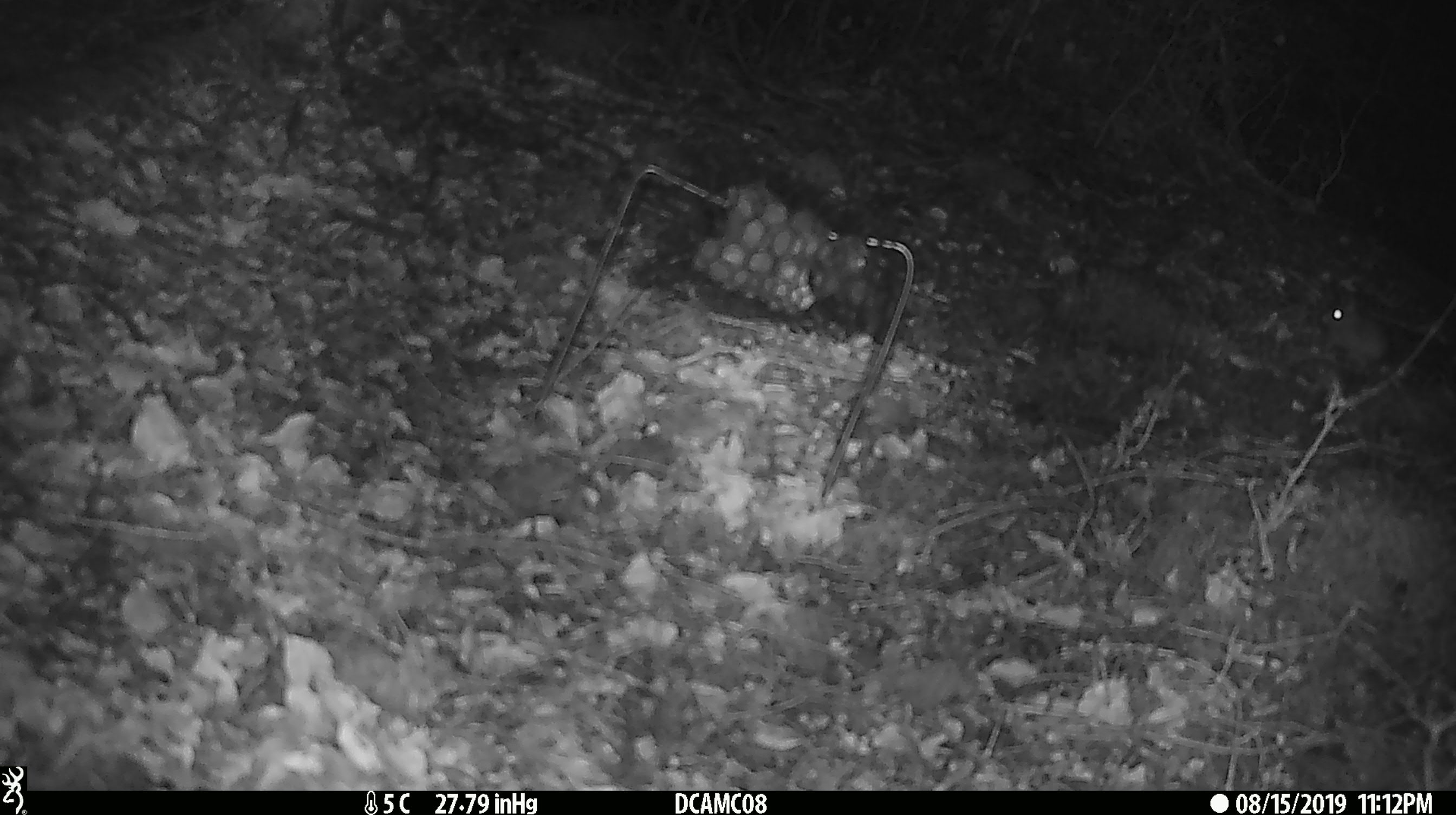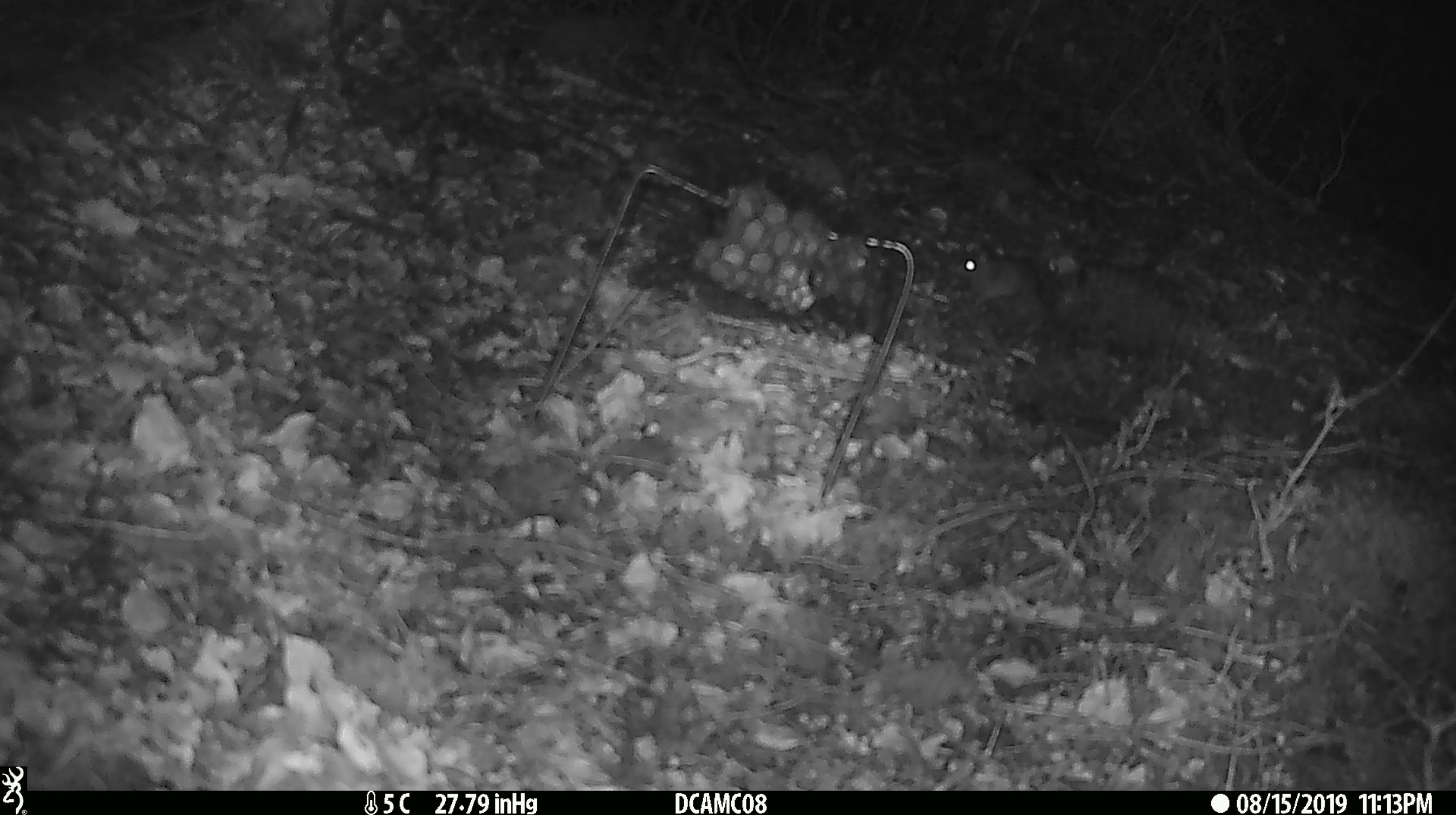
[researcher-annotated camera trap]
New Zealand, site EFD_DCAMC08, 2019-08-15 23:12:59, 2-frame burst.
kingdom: Animalia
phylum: Chordata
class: Mammalia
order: Rodentia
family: Muridae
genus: Mus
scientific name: Mus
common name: mouse